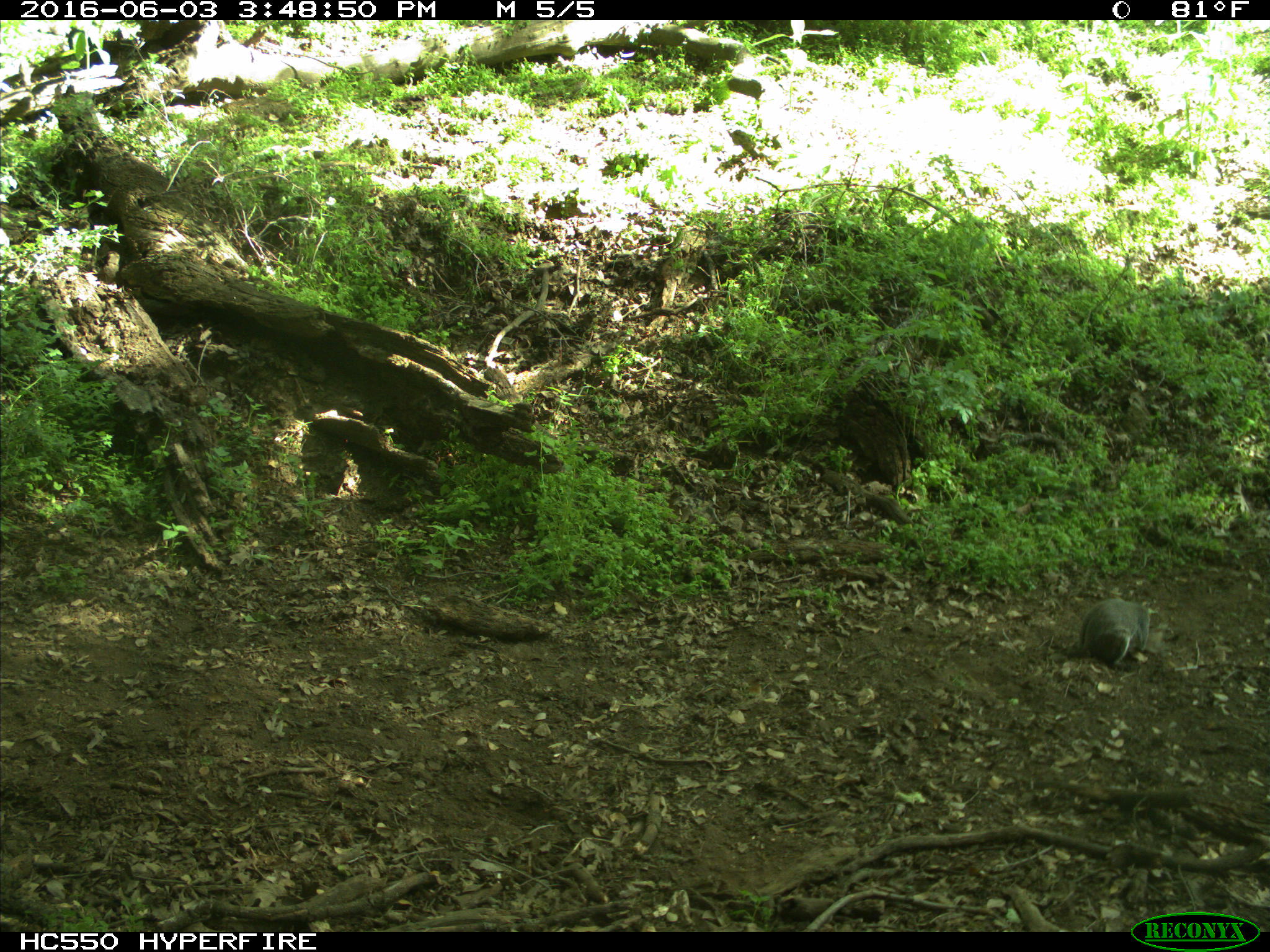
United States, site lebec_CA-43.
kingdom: Animalia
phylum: Chordata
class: Mammalia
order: Rodentia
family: Sciuridae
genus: Sciurus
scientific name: Sciurus carolinensis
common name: eastern gray squirrel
Sciurus carolinensis (eastern gray squirrel).